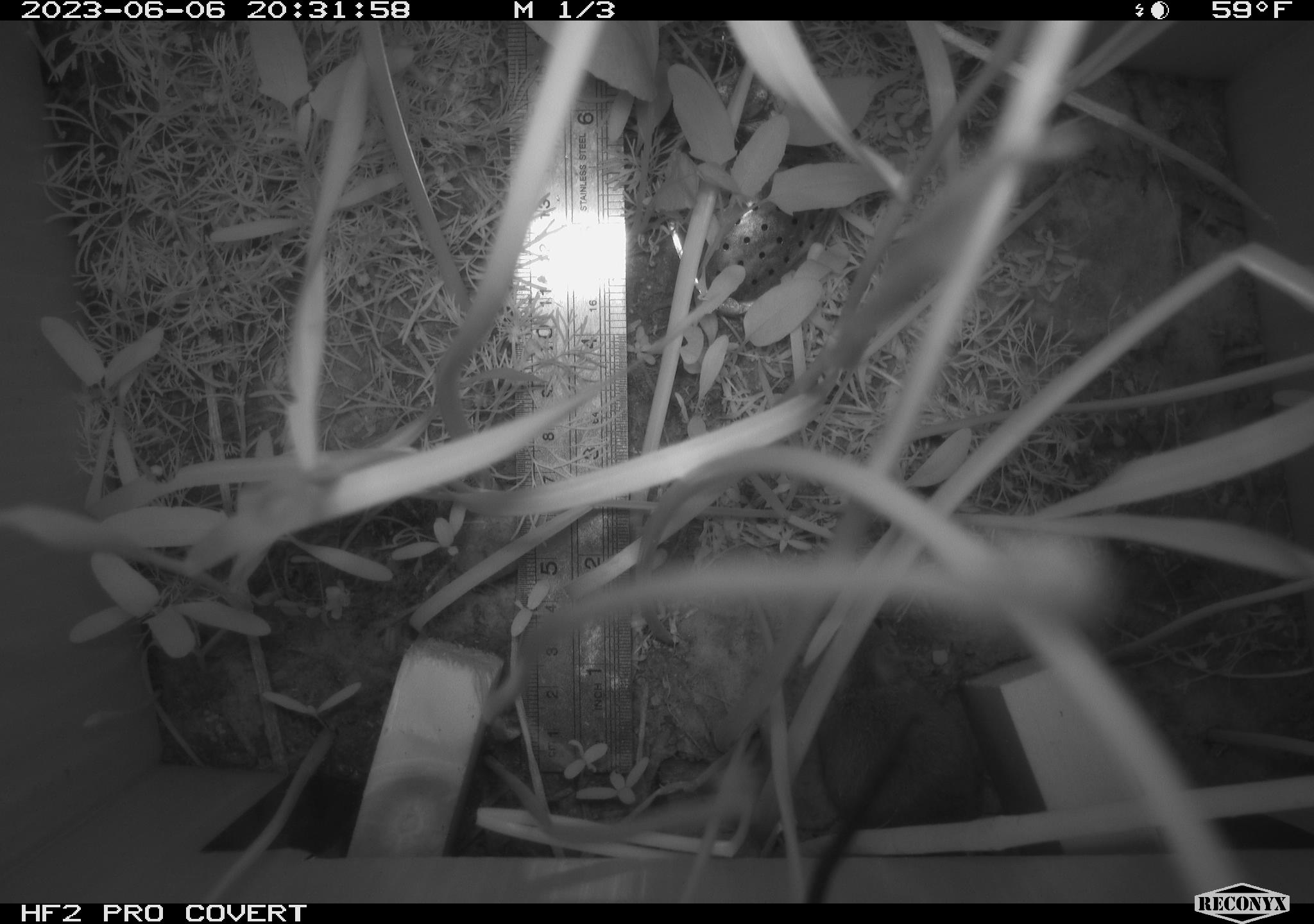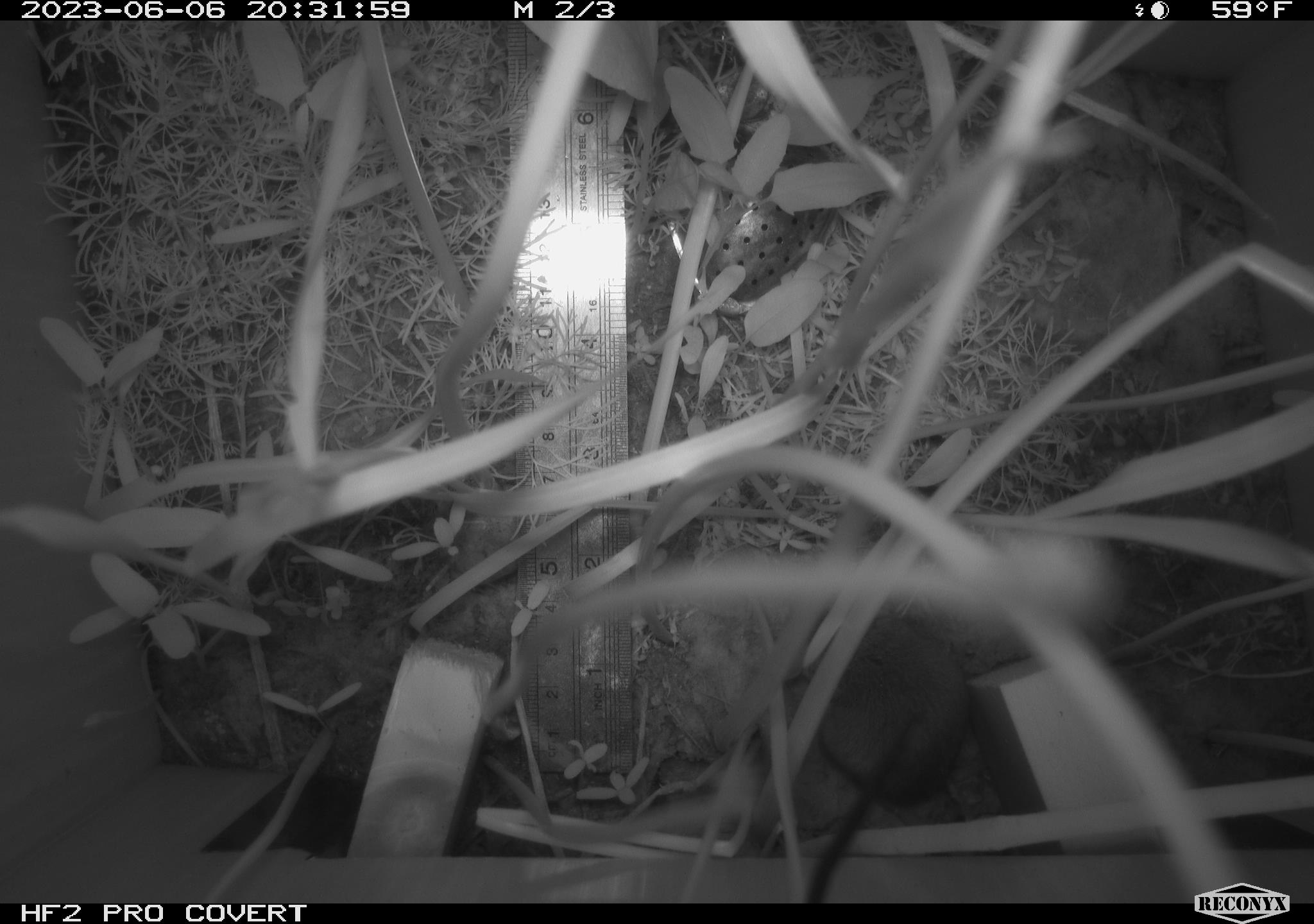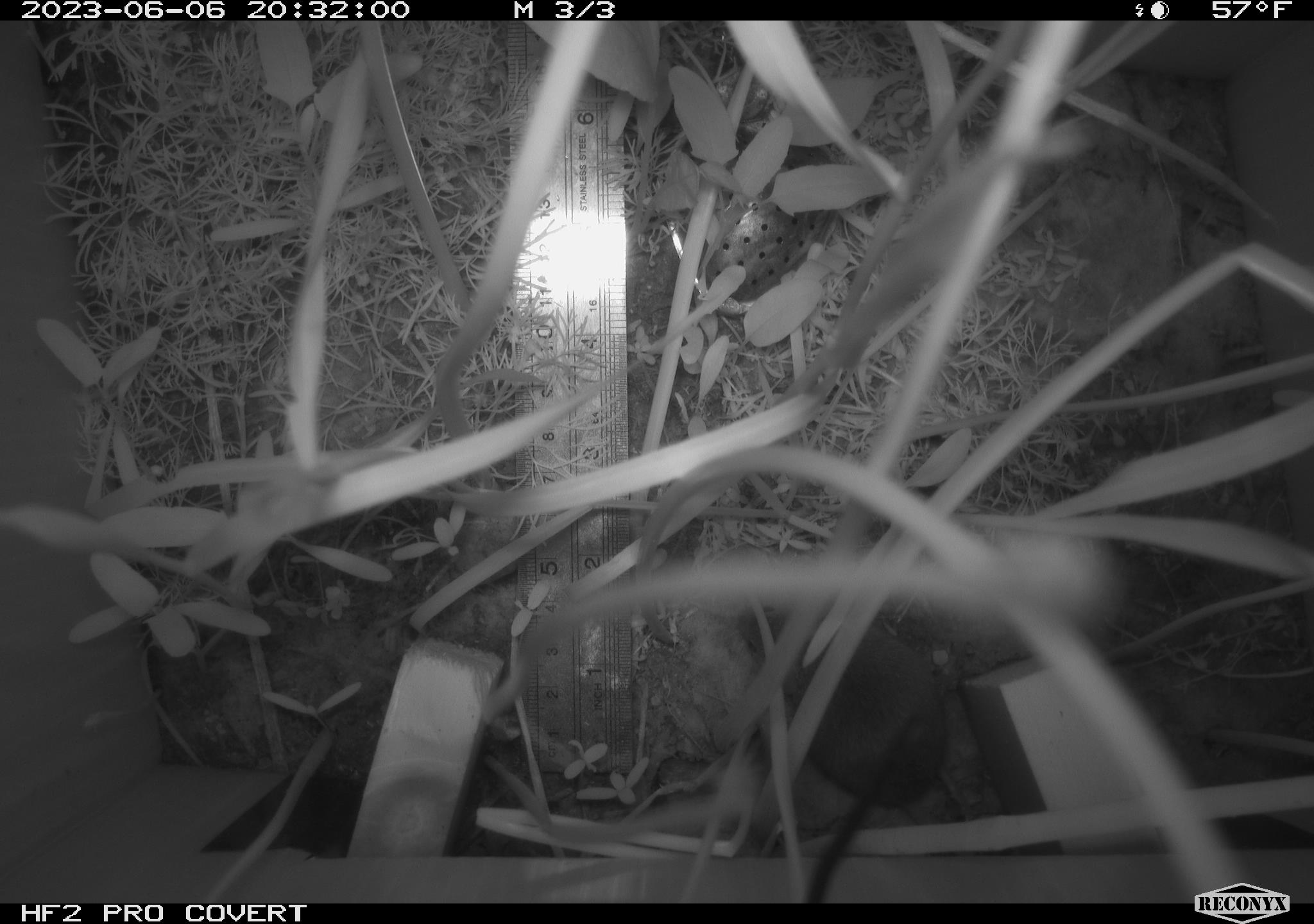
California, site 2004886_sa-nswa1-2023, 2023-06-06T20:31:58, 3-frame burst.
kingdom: Animalia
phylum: Chordata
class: Mammalia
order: Rodentia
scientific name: Rodentia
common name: mouse species